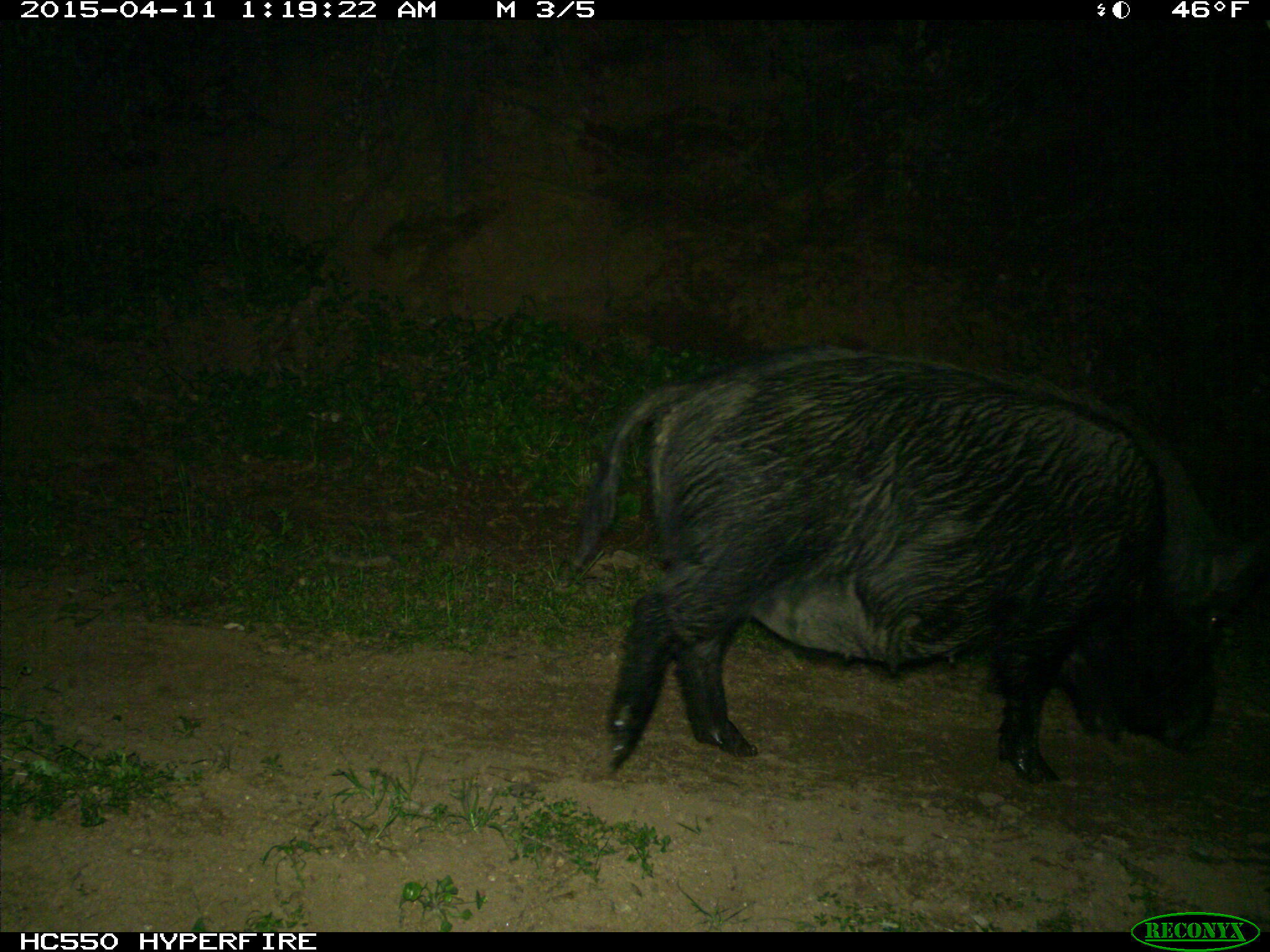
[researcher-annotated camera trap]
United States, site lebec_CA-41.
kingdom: Animalia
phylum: Chordata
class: Mammalia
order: Artiodactyla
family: Suidae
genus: Sus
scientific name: Sus scrofa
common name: wild boar